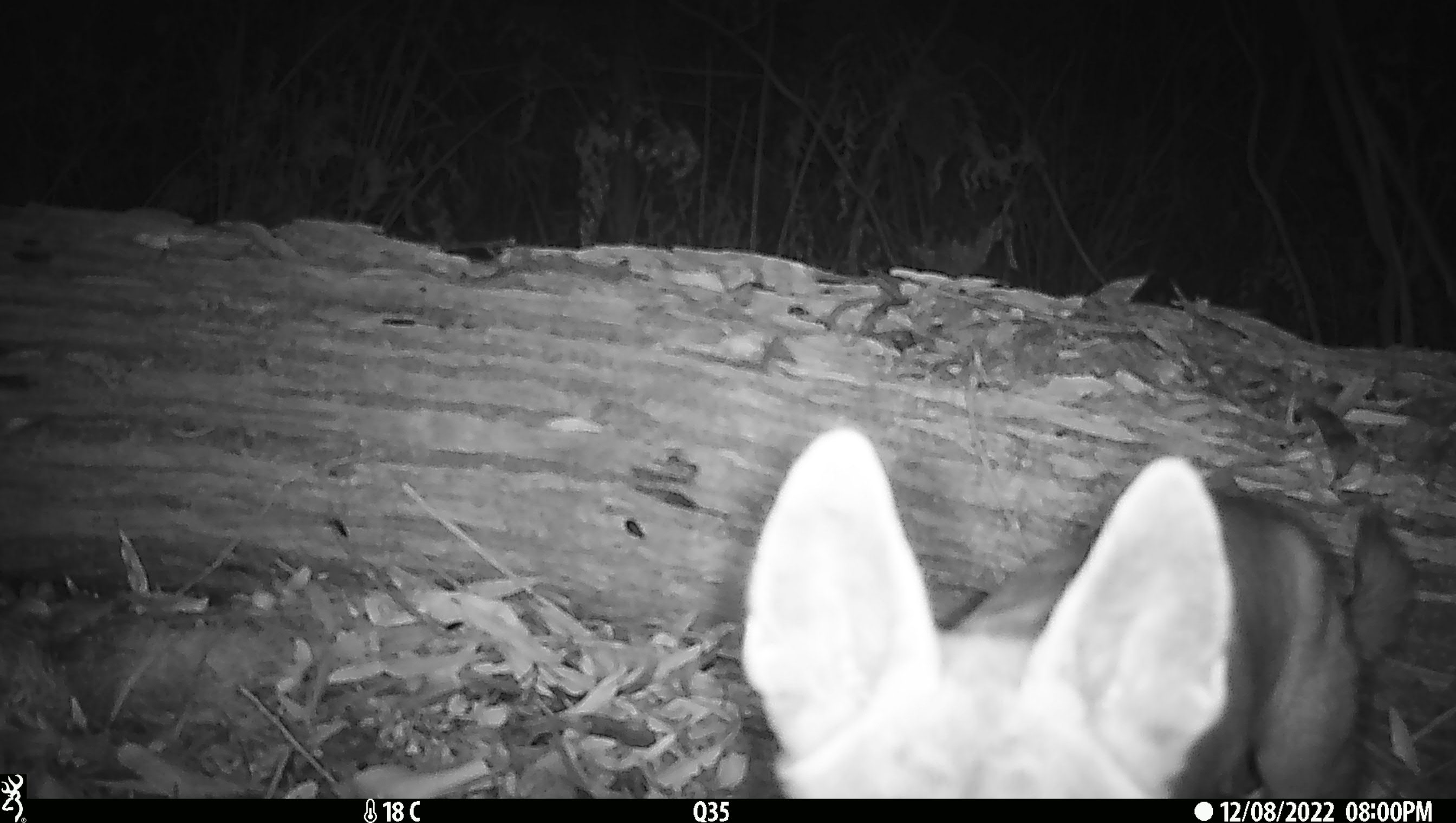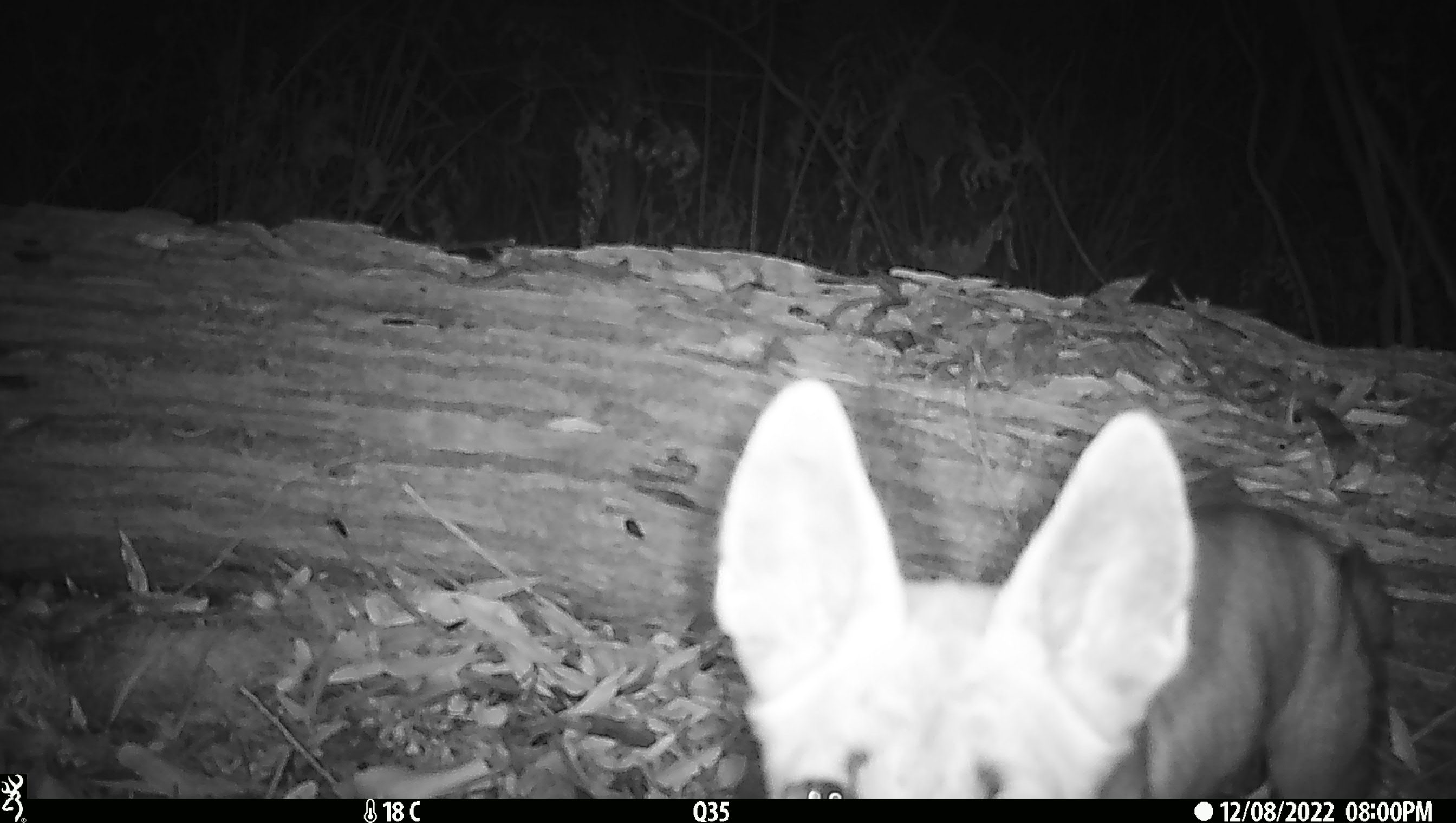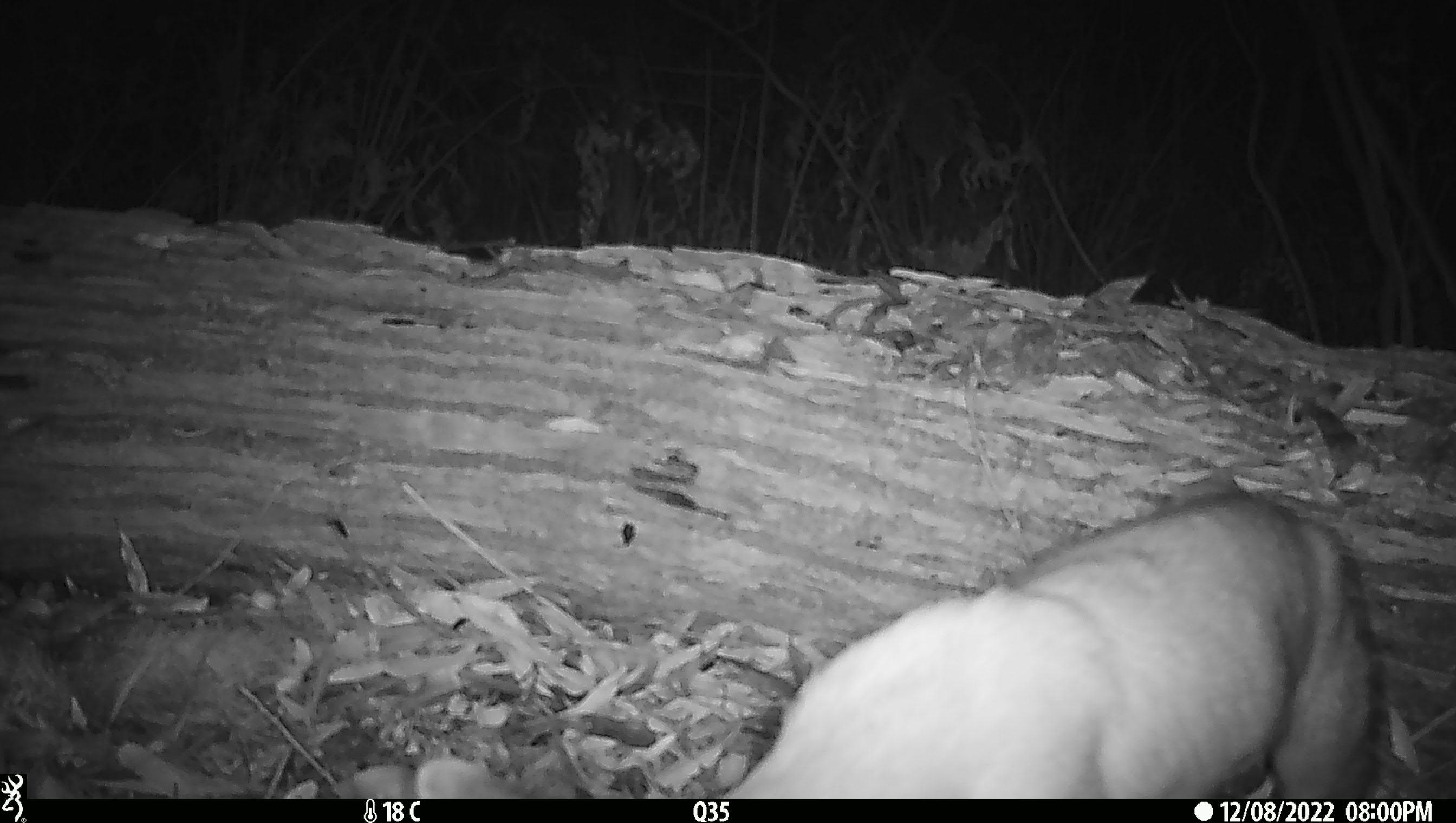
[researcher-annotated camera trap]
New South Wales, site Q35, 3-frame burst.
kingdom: Animalia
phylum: Chordata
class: Mammalia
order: Carnivora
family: Canidae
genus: Canis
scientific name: Canis familiaris dingo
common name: dingo